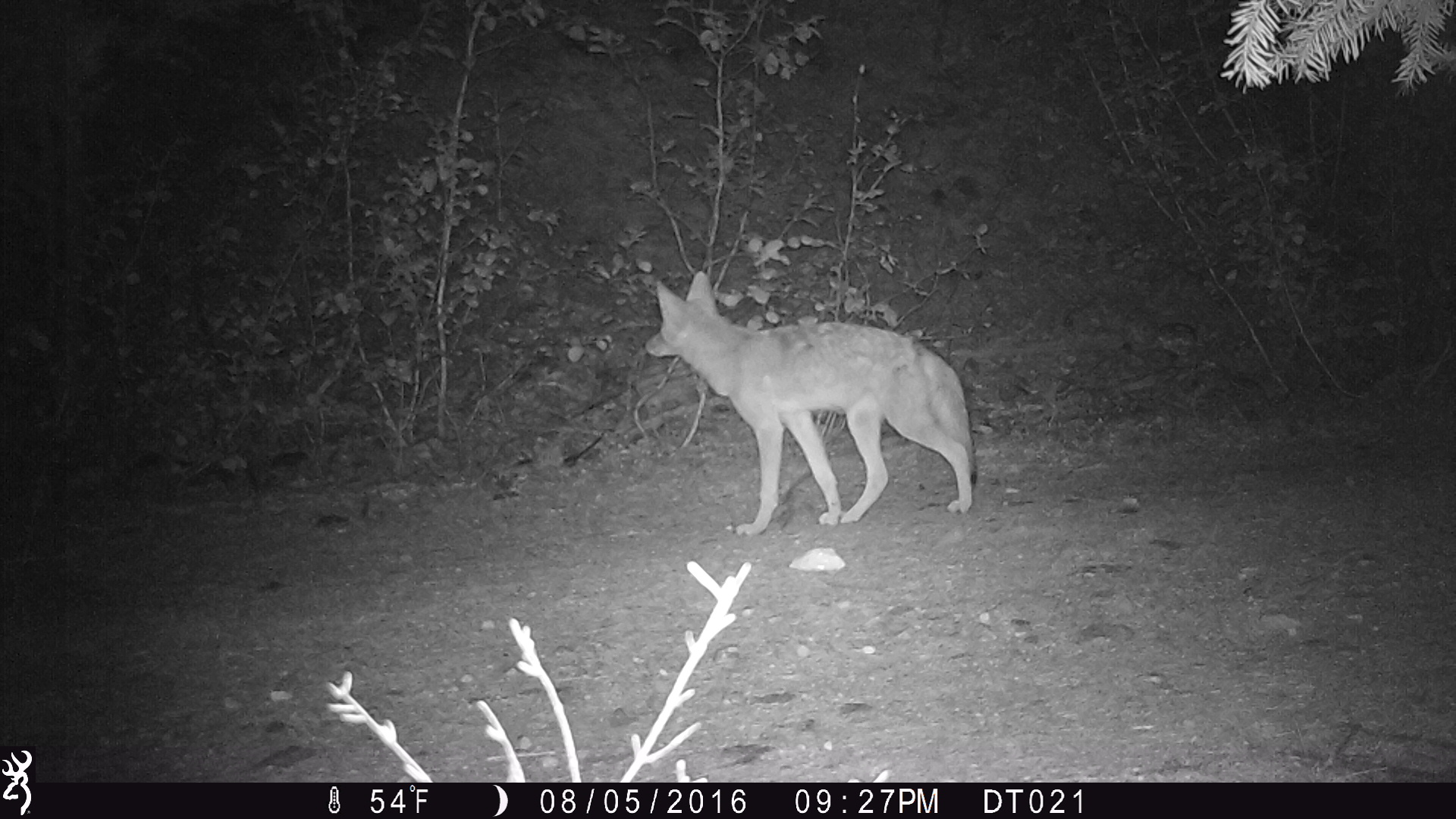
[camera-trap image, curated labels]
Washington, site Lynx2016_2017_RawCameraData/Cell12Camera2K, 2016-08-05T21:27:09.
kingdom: Animalia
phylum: Chordata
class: Mammalia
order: Carnivora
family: Canidae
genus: Canis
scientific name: Canis latrans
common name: coyote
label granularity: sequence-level